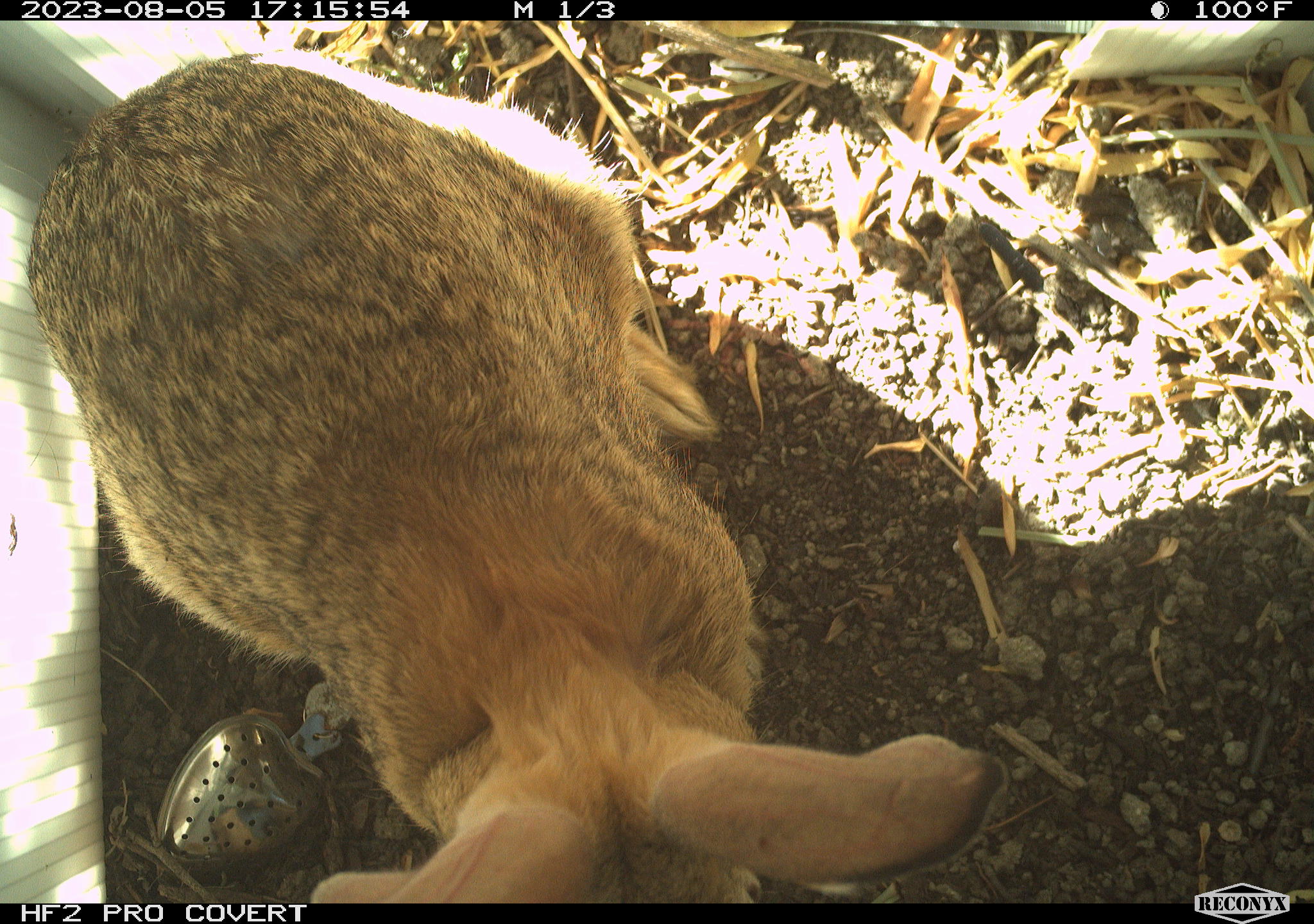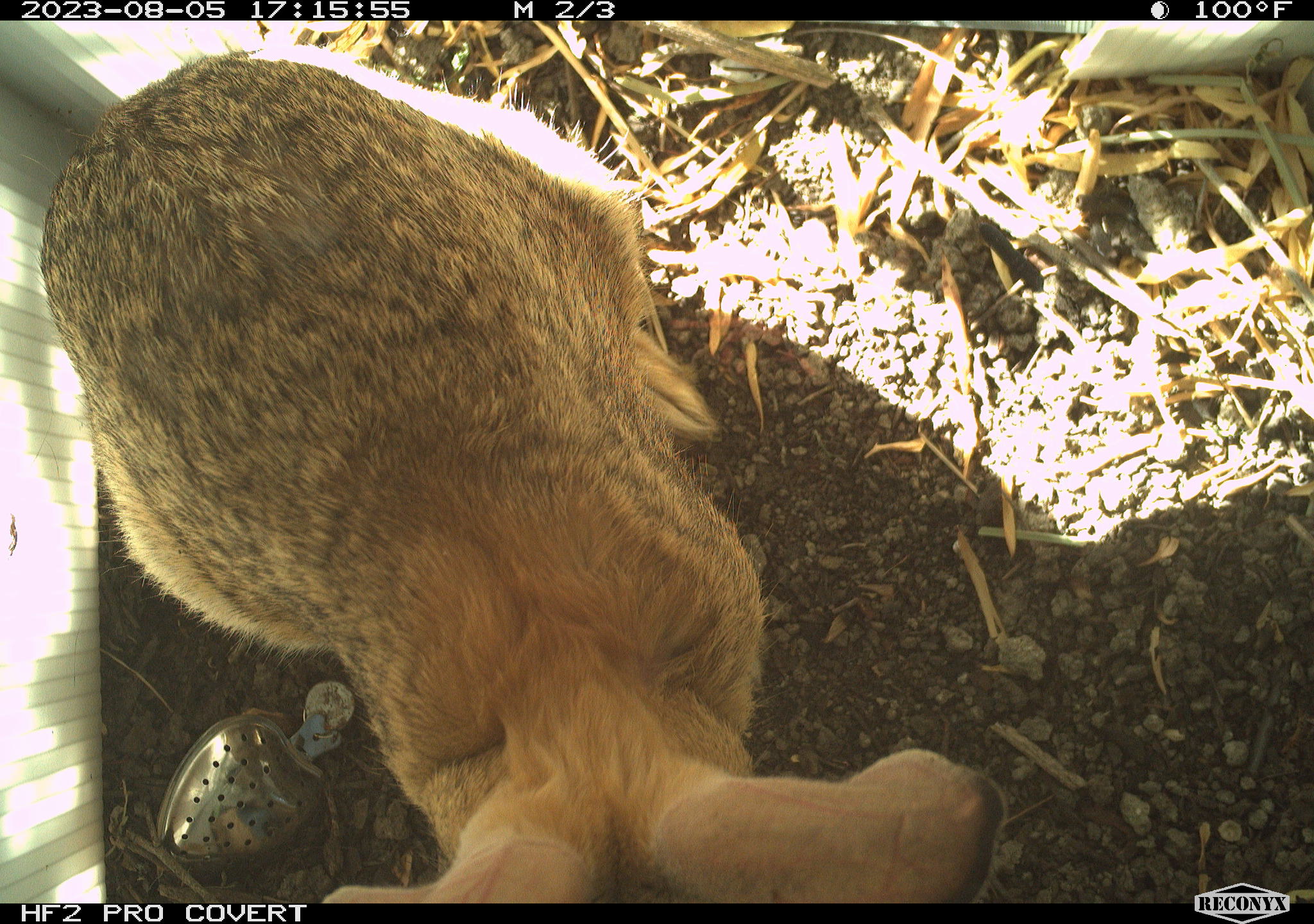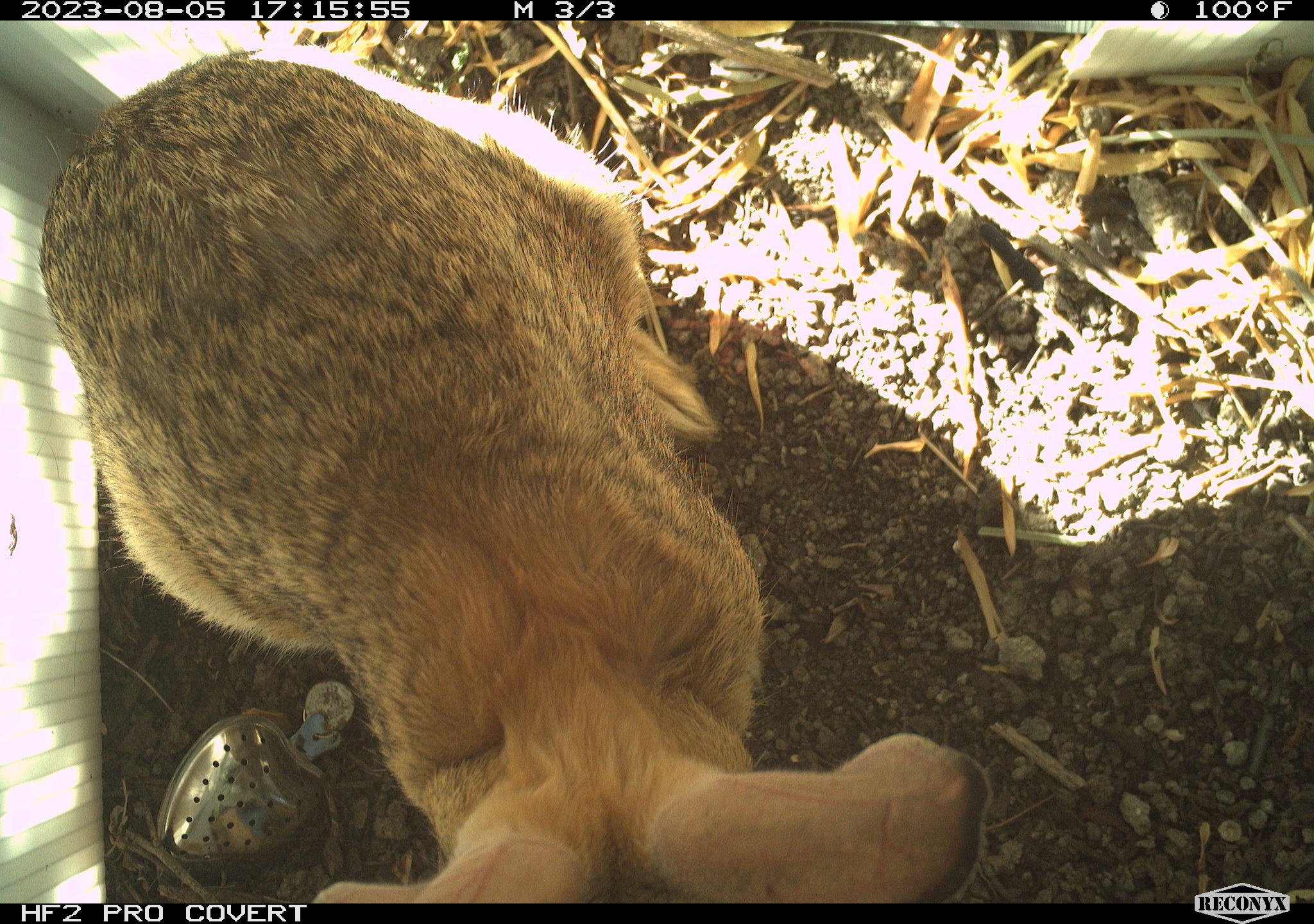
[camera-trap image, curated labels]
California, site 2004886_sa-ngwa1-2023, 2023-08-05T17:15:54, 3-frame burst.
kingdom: Animalia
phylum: Chordata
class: Mammalia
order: Lagomorpha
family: Leporidae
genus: Sylvilagus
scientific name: Sylvilagus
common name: cottontail rabbits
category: sylvilagus species